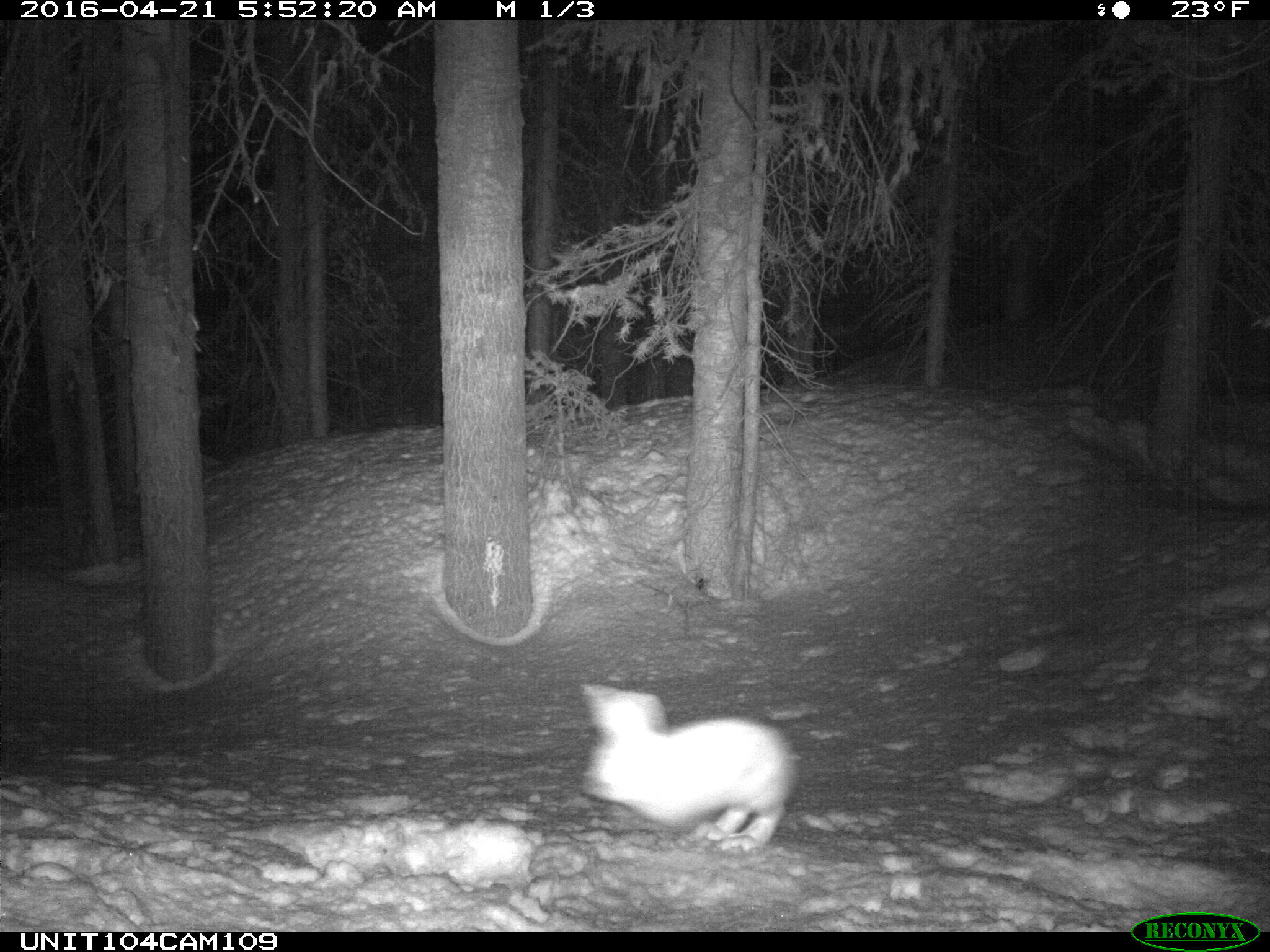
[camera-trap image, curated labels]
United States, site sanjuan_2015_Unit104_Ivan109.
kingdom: Animalia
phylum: Chordata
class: Mammalia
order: Lagomorpha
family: Leporidae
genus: Lepus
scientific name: Lepus americanus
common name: snowshoe hare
Lepus americanus (snowshoe hare).